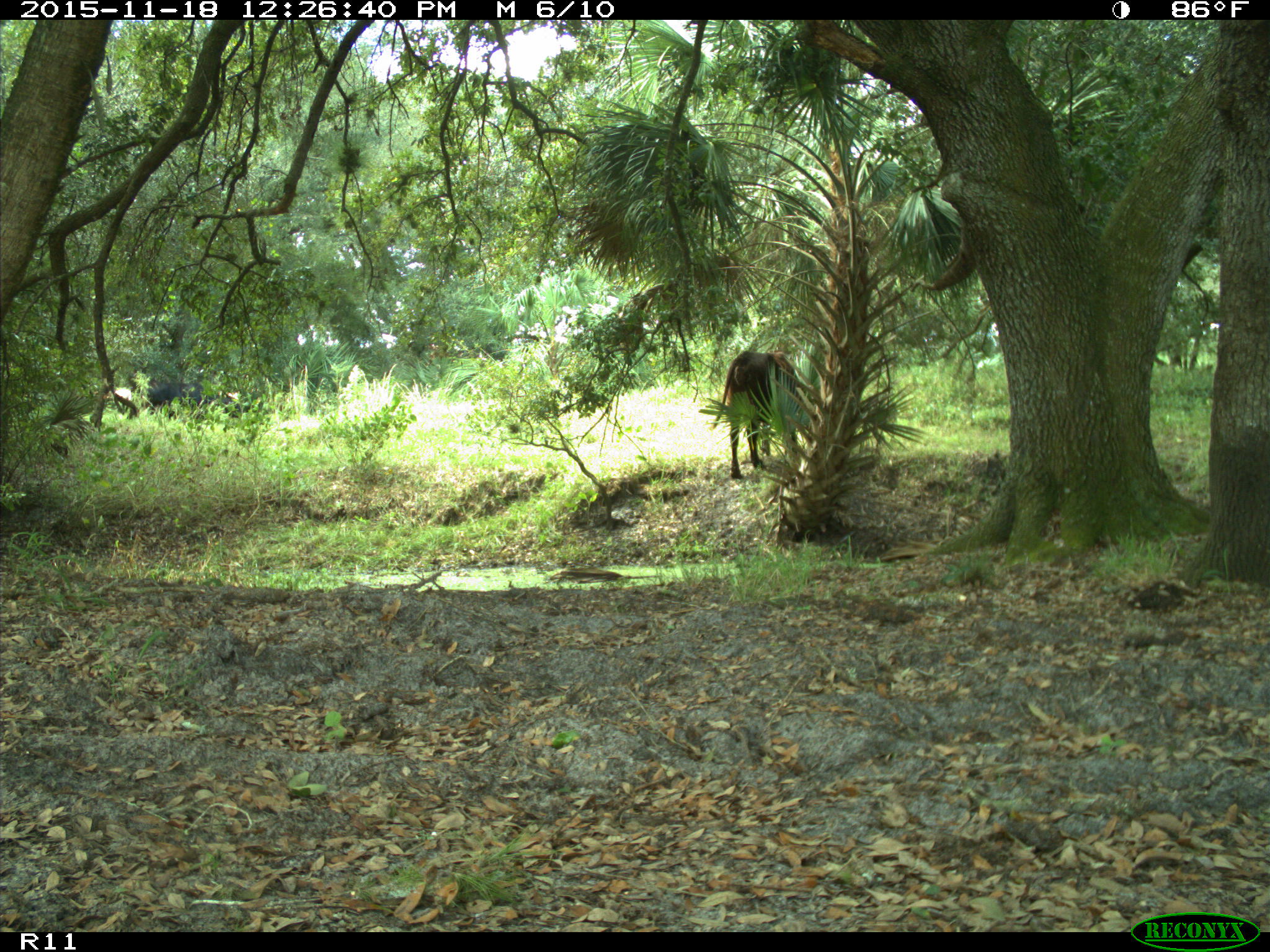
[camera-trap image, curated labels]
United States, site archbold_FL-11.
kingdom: Animalia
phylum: Chordata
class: Mammalia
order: Artiodactyla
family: Bovidae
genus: Bos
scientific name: Bos taurus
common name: domestic cow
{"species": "Bos taurus (domestic cow)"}